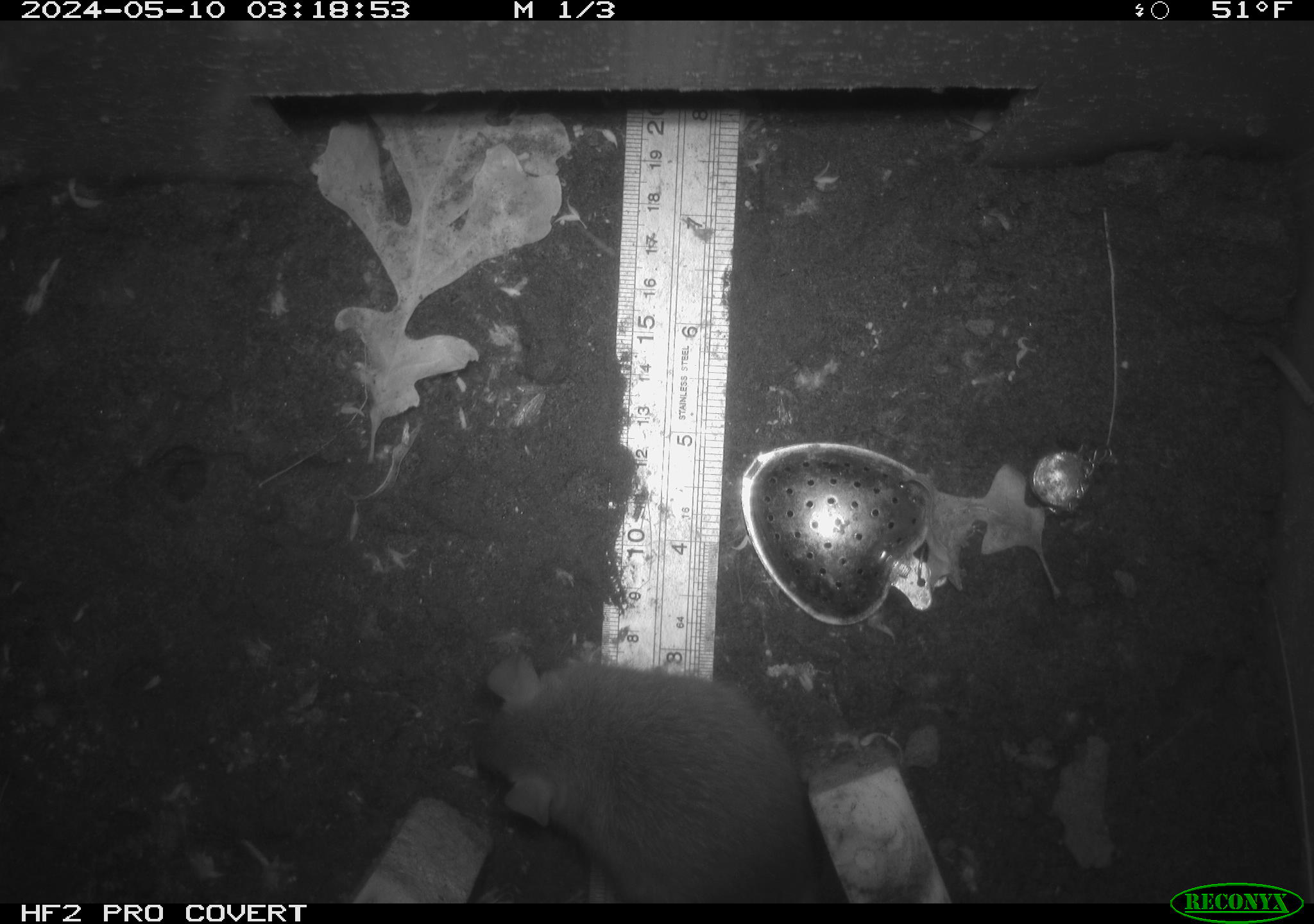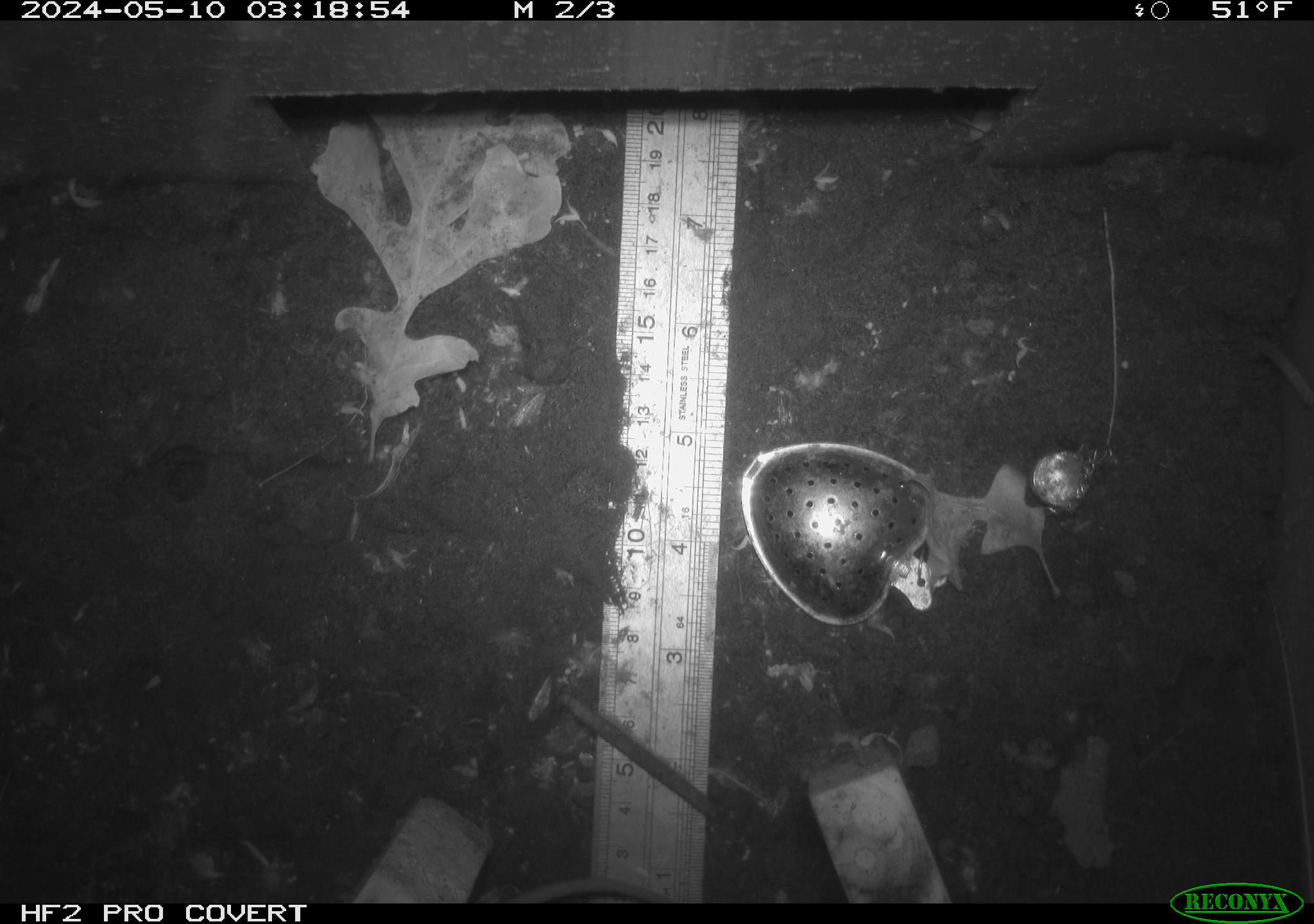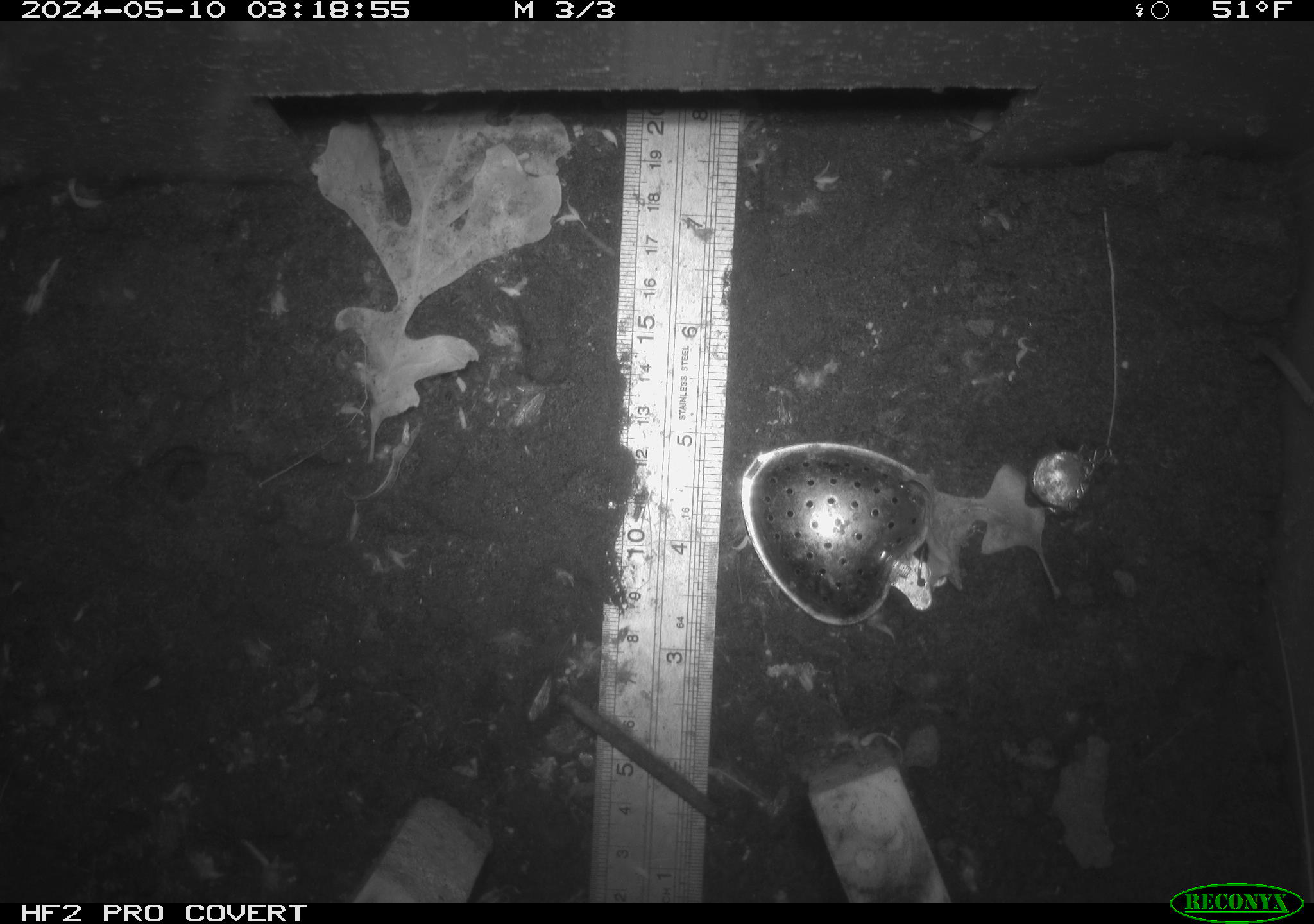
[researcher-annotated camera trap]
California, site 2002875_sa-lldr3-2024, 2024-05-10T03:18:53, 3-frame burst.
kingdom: Animalia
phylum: Chordata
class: Mammalia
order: Rodentia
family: Muridae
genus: Rattus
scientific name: Rattus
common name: rat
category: rattus species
Rattus species (rat) (Rattus).